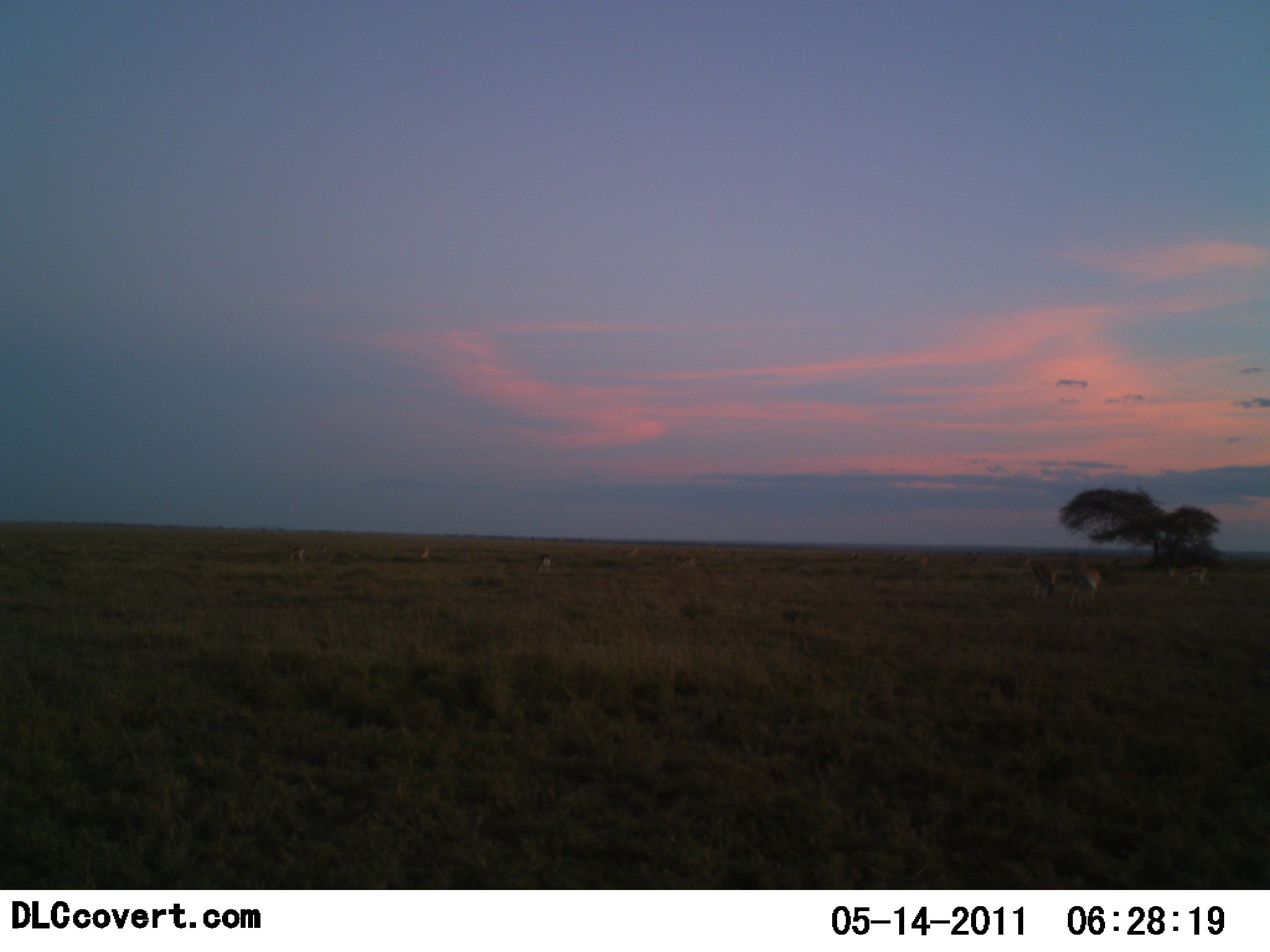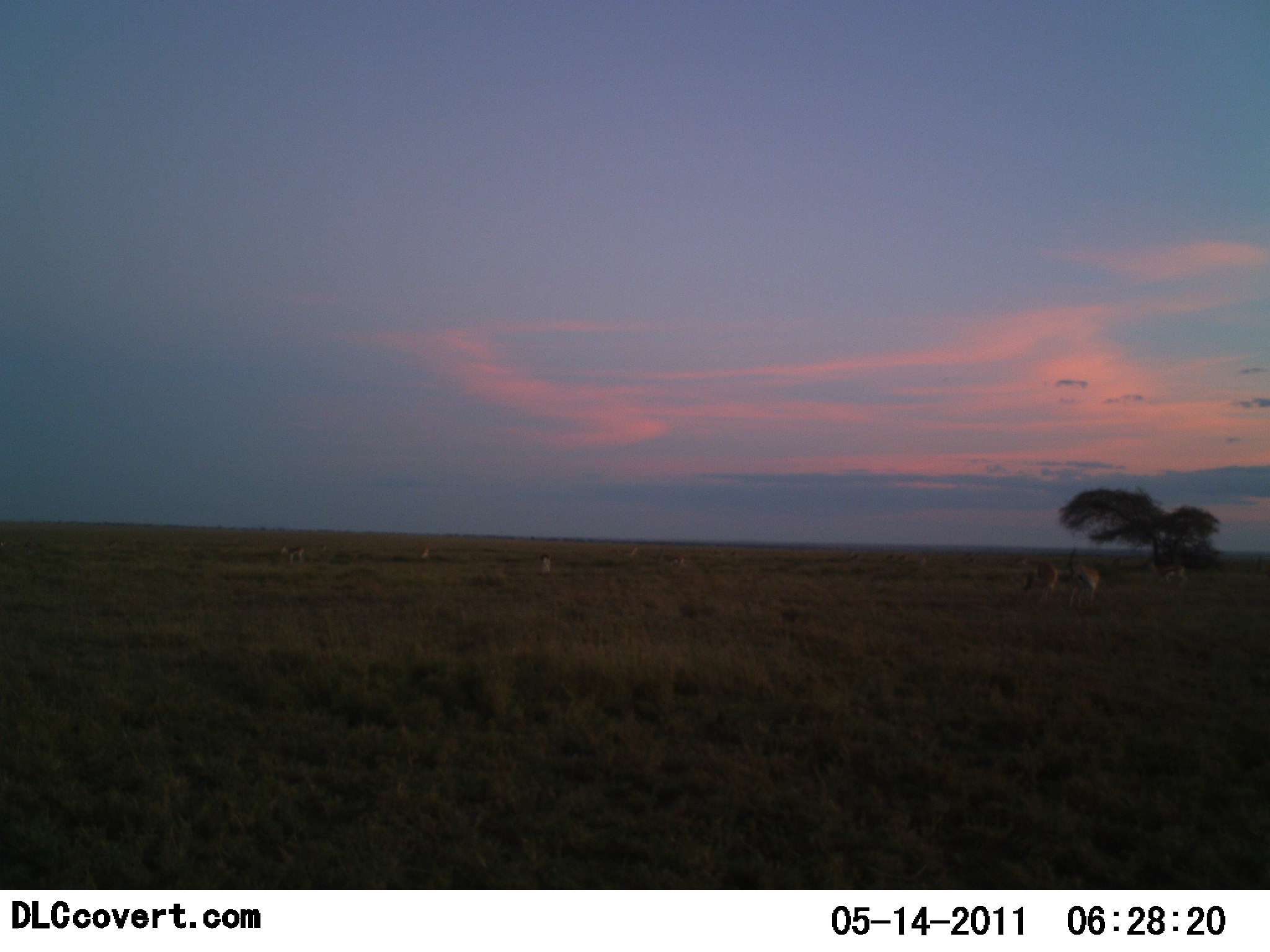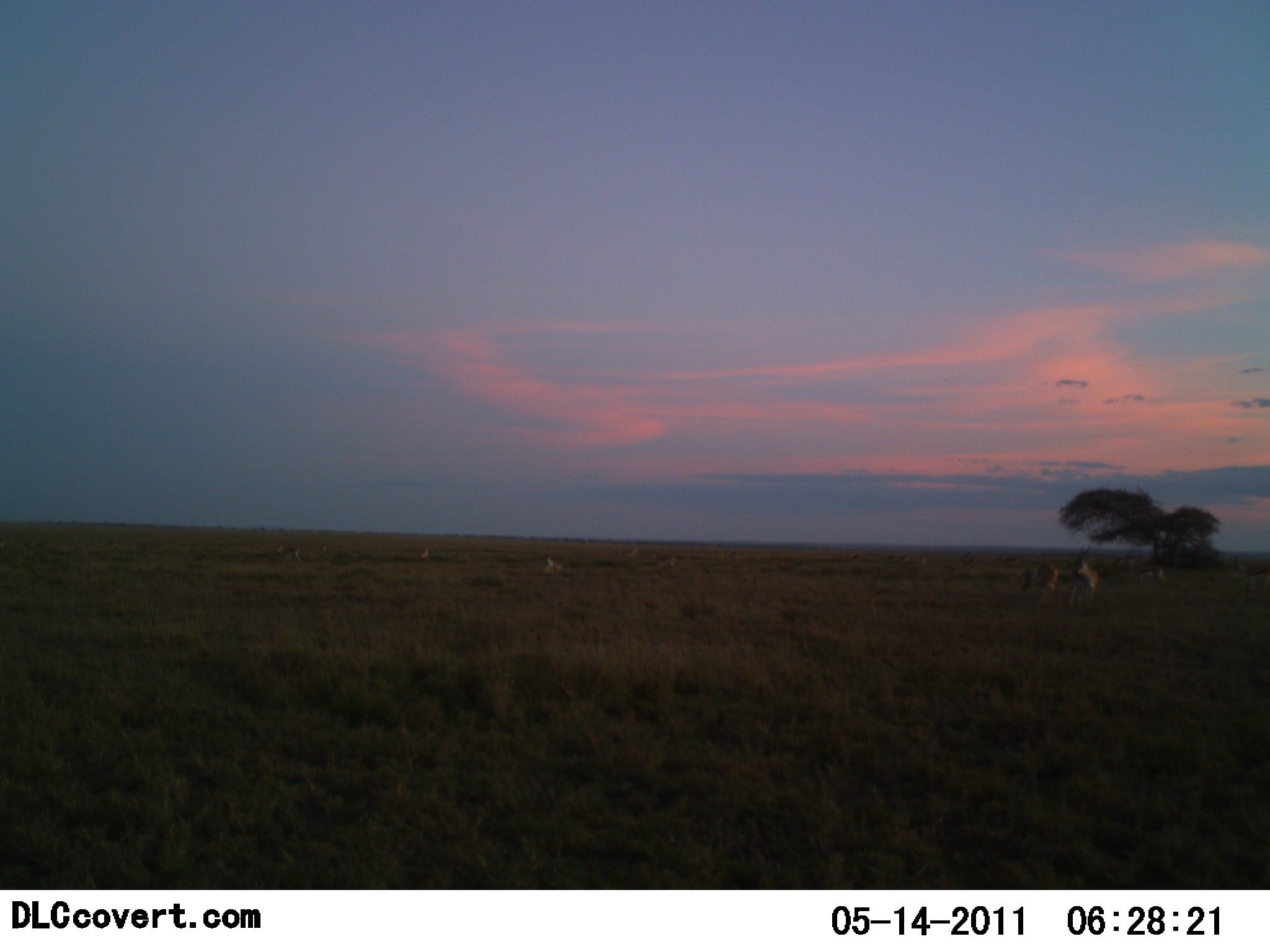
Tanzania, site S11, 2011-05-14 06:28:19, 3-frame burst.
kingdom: Animalia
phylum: Chordata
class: Mammalia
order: Artiodactyla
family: Bovidae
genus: Eudorcas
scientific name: Eudorcas thomsonii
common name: thomson's gazelle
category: gazellethomsons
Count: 10.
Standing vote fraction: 60%.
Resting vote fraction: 20%.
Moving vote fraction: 20%.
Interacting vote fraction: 0%.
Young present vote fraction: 0%.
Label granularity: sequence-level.